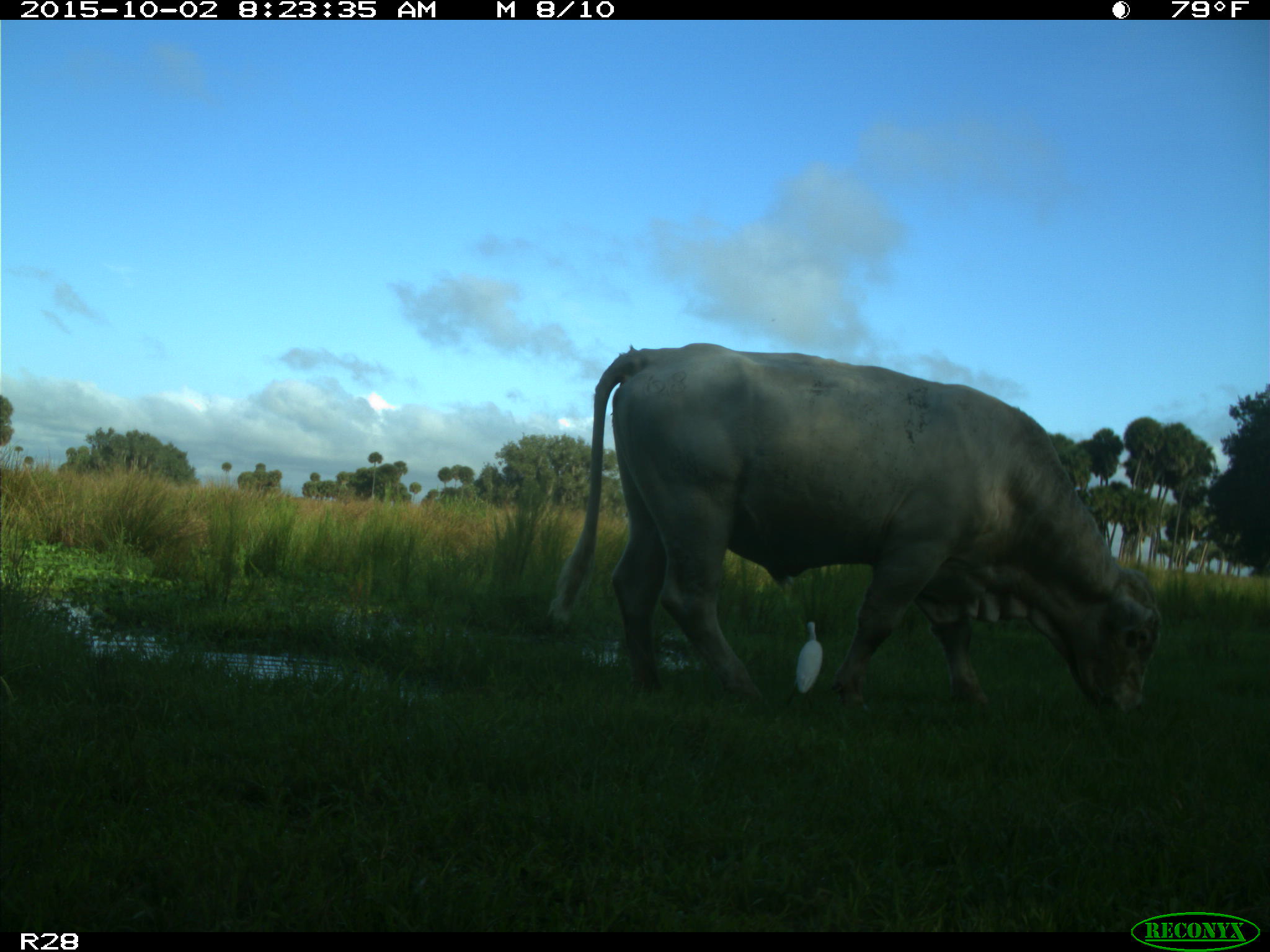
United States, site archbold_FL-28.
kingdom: Animalia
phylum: Chordata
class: Mammalia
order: Artiodactyla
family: Bovidae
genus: Bos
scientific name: Bos taurus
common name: domestic cow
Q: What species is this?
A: Bos taurus (domestic cow).